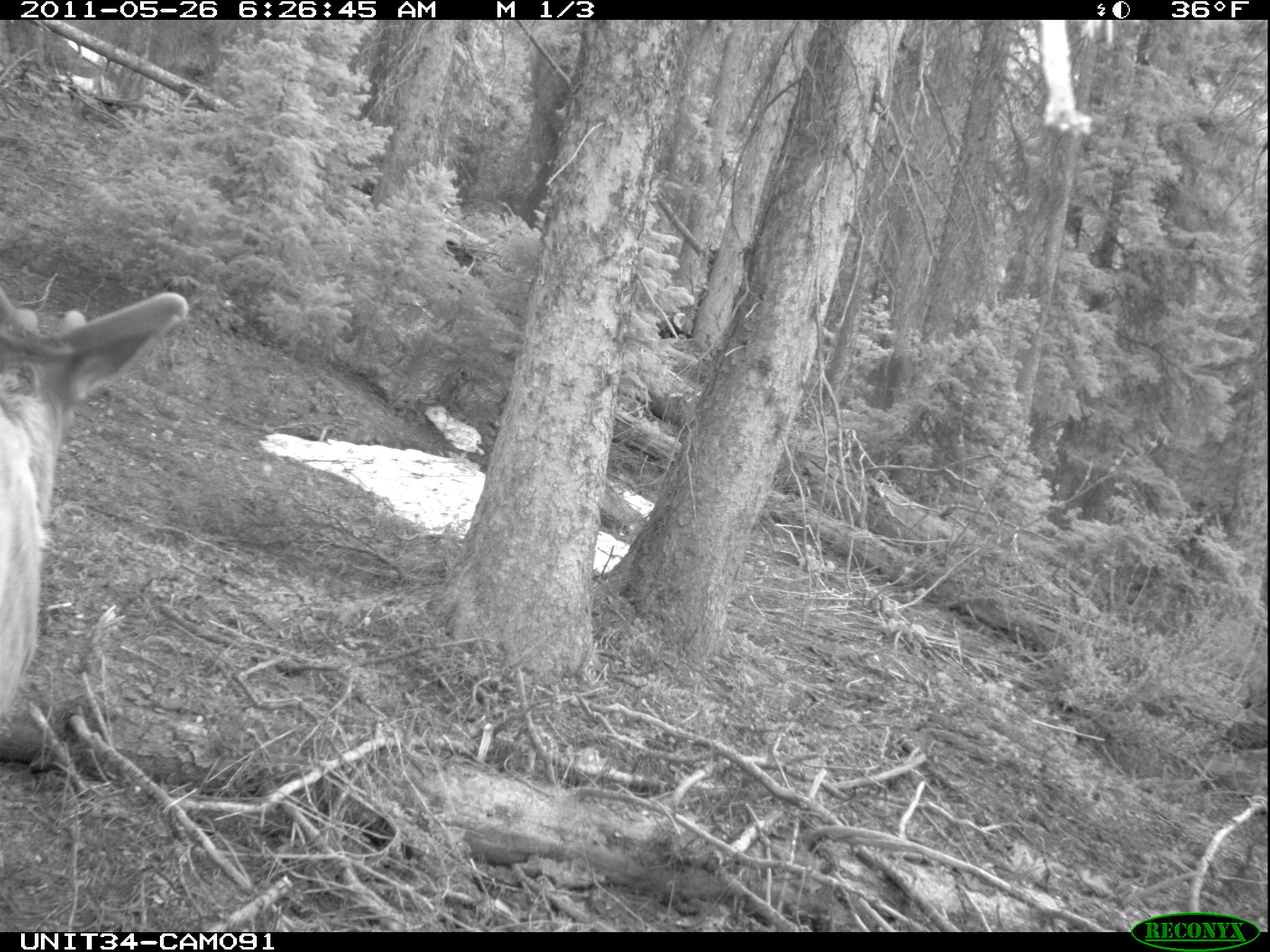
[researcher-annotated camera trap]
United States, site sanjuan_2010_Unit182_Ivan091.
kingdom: Animalia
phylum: Chordata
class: Mammalia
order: Artiodactyla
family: Cervidae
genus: Cervus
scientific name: Cervus elaphus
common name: red deer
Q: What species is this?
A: Cervus elaphus (red deer).